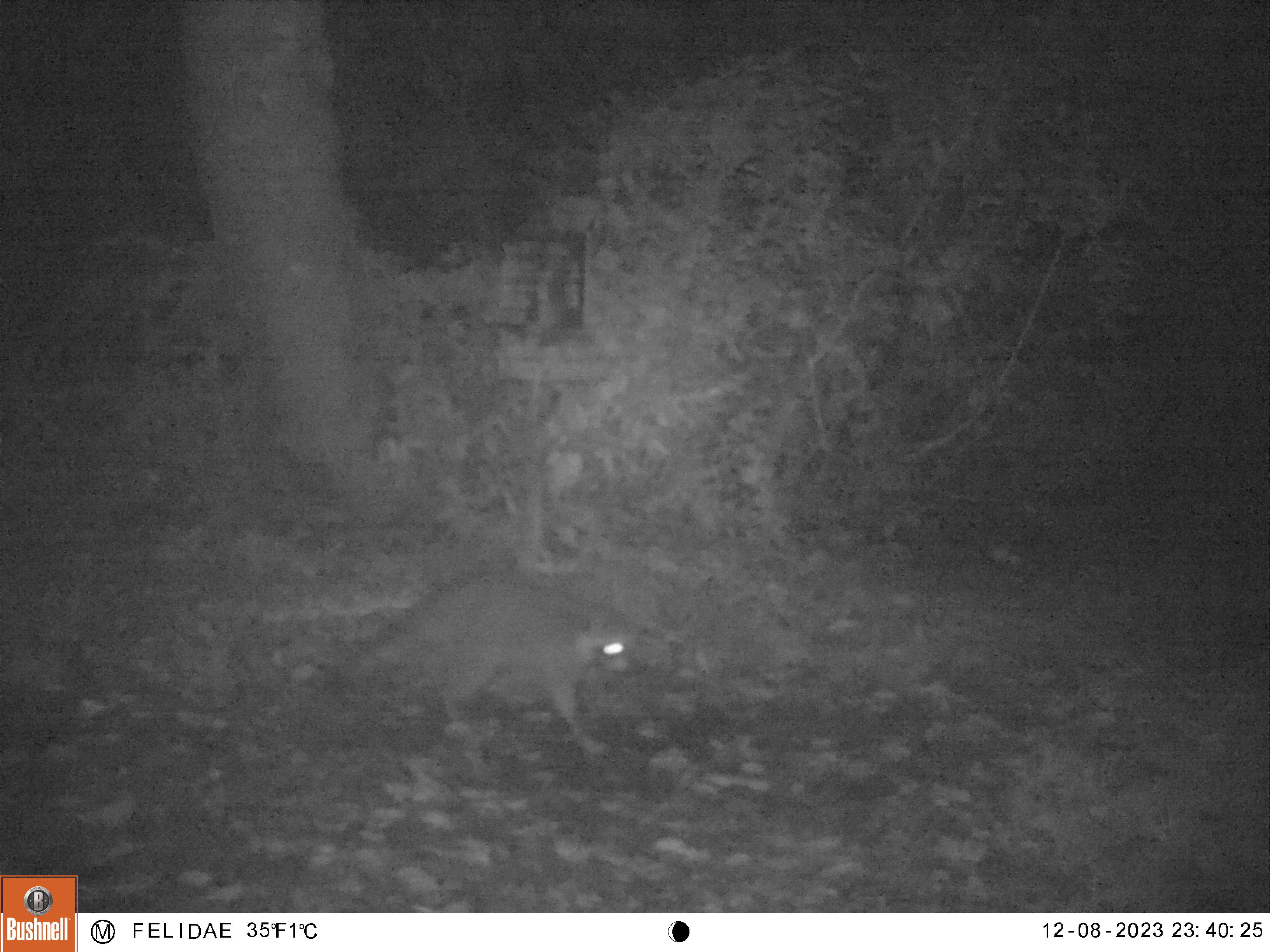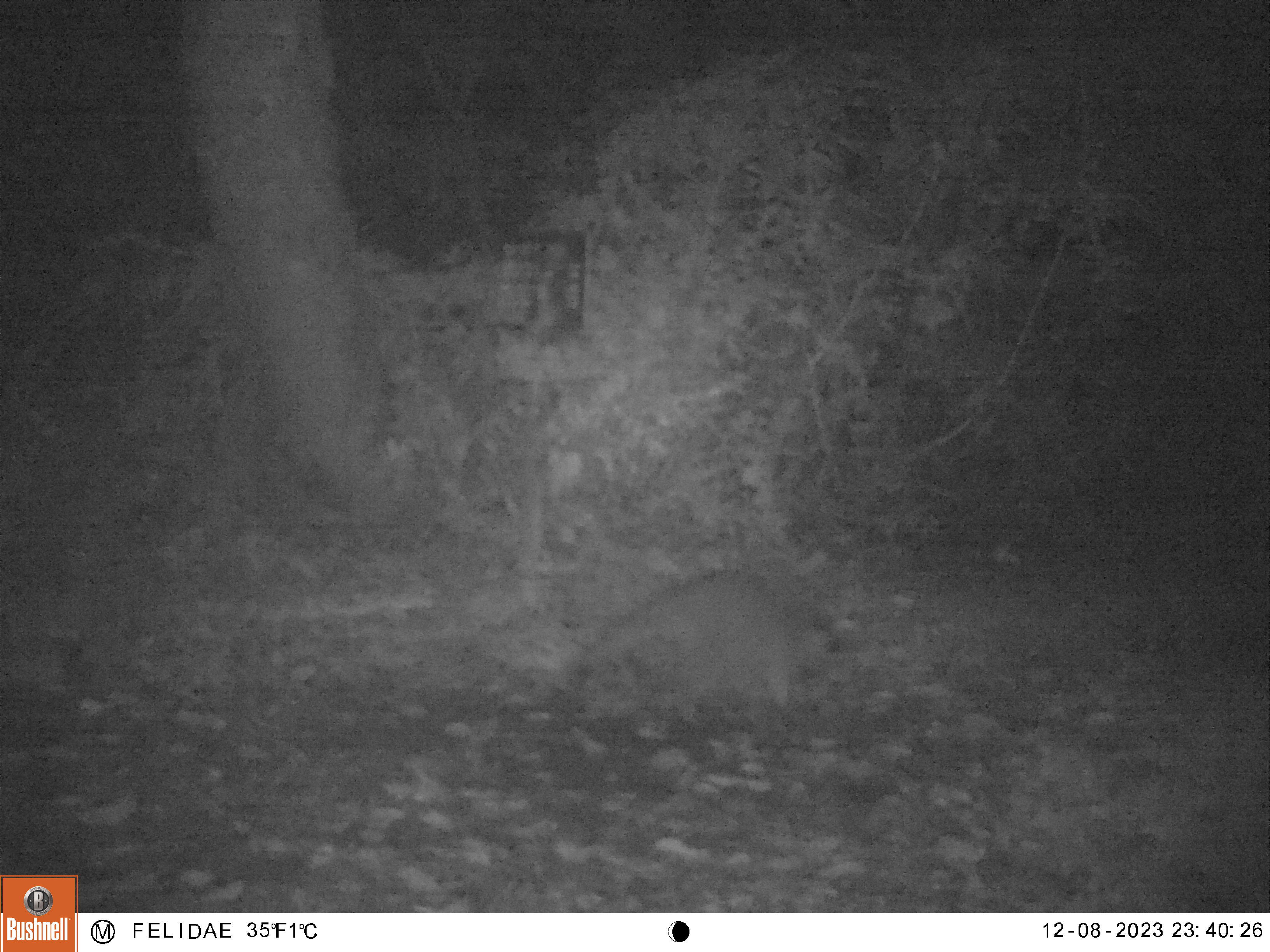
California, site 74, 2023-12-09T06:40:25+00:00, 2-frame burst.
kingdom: Animalia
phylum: Chordata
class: Mammalia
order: Carnivora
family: Procyonidae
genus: Procyon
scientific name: Procyon lotor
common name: raccoon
Raccoon (Procyon lotor).